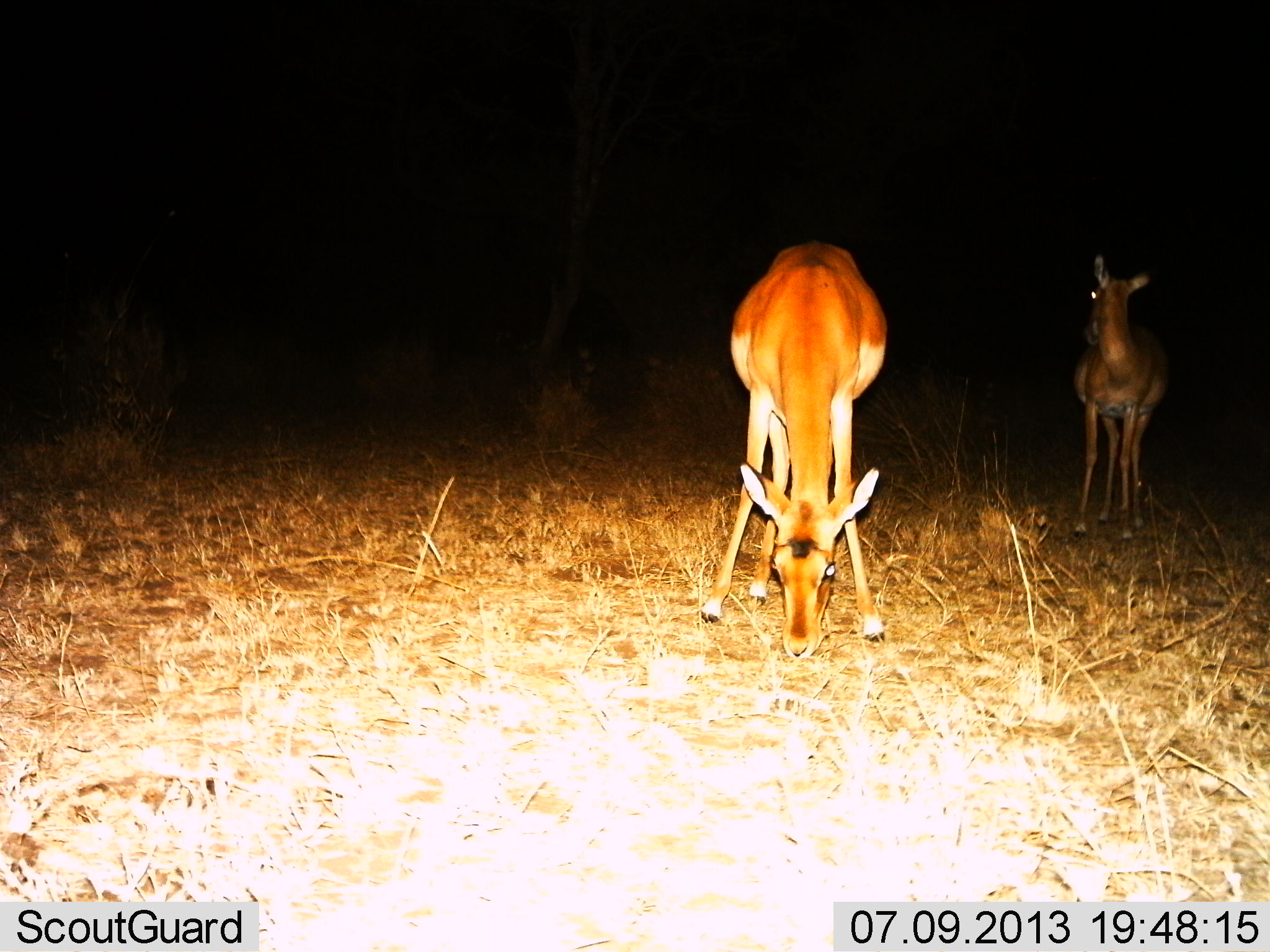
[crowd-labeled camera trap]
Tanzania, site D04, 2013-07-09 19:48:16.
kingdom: Animalia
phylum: Chordata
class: Mammalia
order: Artiodactyla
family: Bovidae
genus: Aepyceros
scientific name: Aepyceros melampus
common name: impala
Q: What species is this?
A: Impala (Aepyceros melampus).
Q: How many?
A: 2.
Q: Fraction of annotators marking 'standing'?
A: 90%.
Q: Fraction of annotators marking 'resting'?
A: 0%.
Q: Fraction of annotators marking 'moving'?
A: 0%.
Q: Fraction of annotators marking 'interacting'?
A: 0%.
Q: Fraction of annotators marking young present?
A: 0%.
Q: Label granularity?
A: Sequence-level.